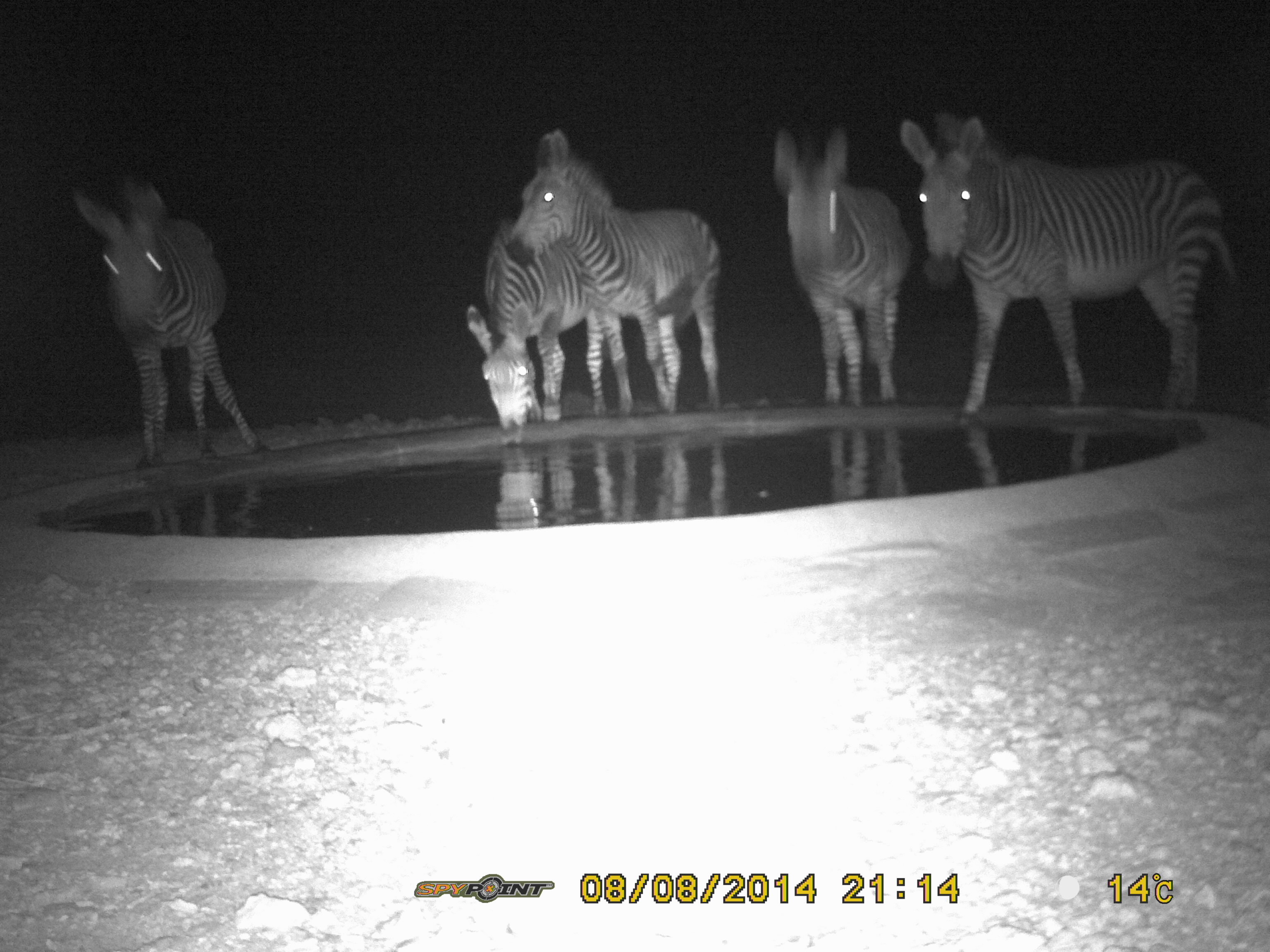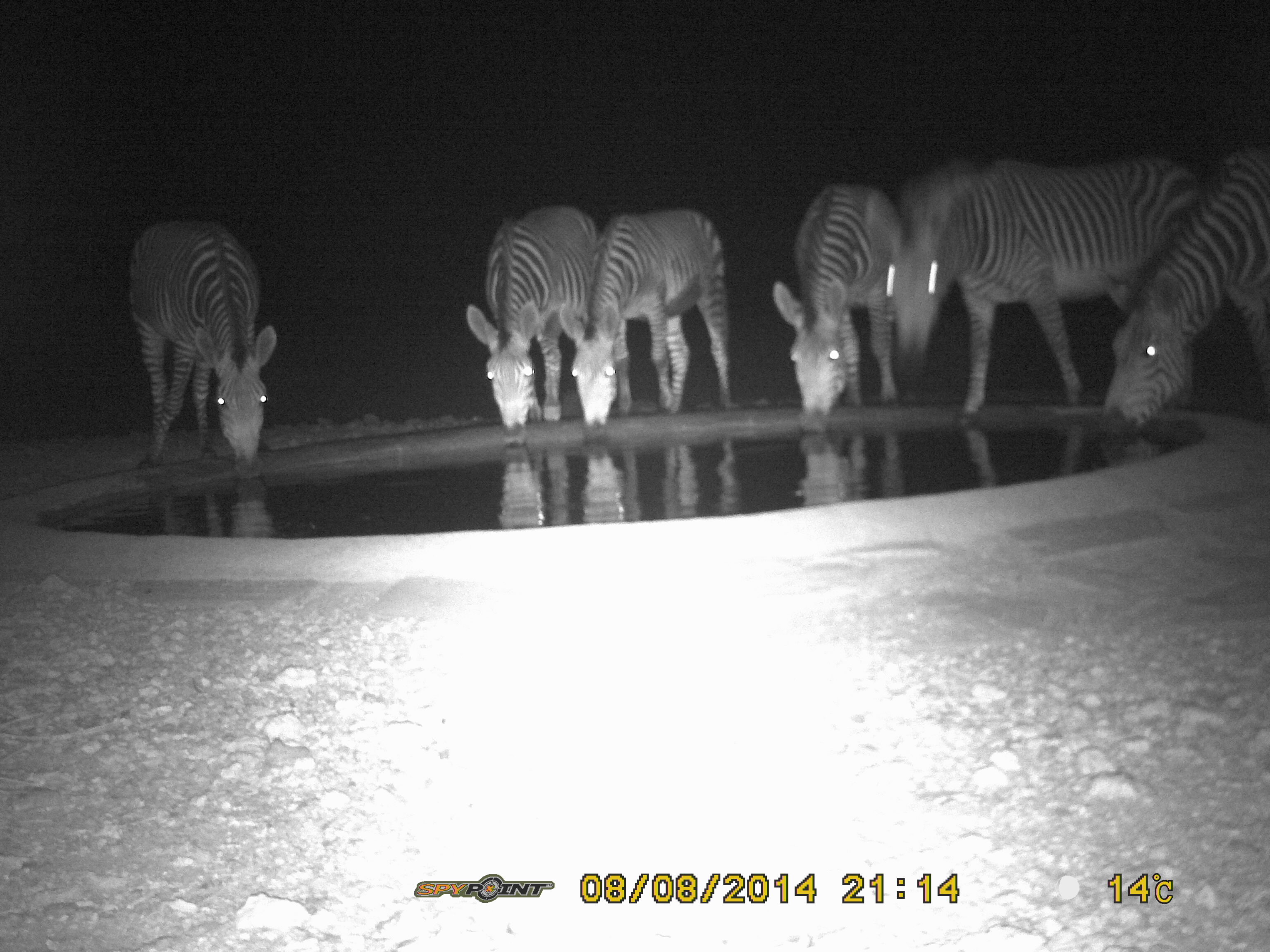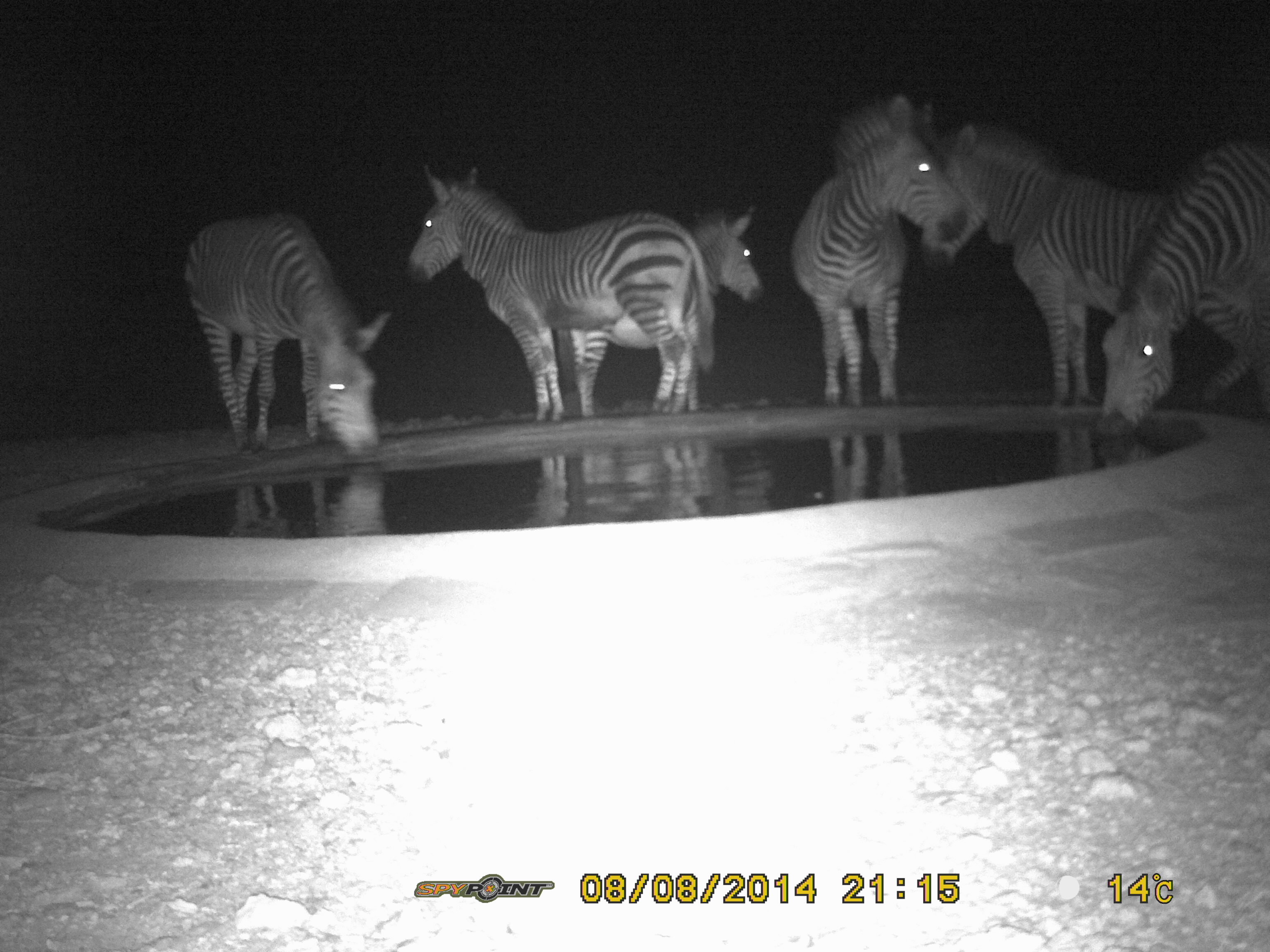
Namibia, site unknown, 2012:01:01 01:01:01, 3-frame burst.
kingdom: Animalia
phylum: Chordata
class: Mammalia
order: Perissodactyla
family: Equidae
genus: Equus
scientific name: Equus zebra hartmannae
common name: hartmann's mountain zebra